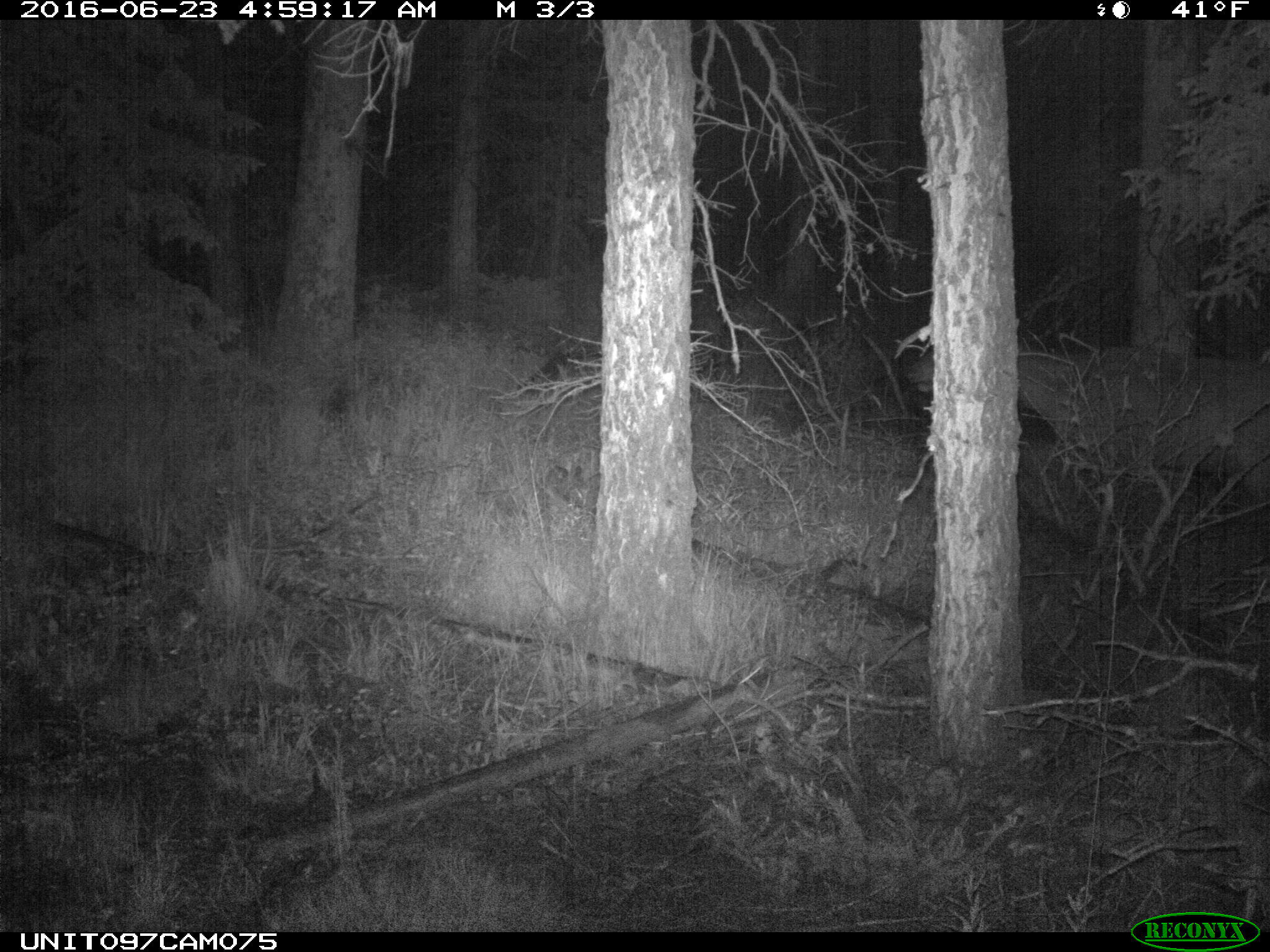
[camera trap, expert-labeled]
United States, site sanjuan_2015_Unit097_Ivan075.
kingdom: Animalia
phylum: Chordata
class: Mammalia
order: Artiodactyla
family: Cervidae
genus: Cervus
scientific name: Cervus elaphus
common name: red deer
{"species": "Cervus elaphus (red deer)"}